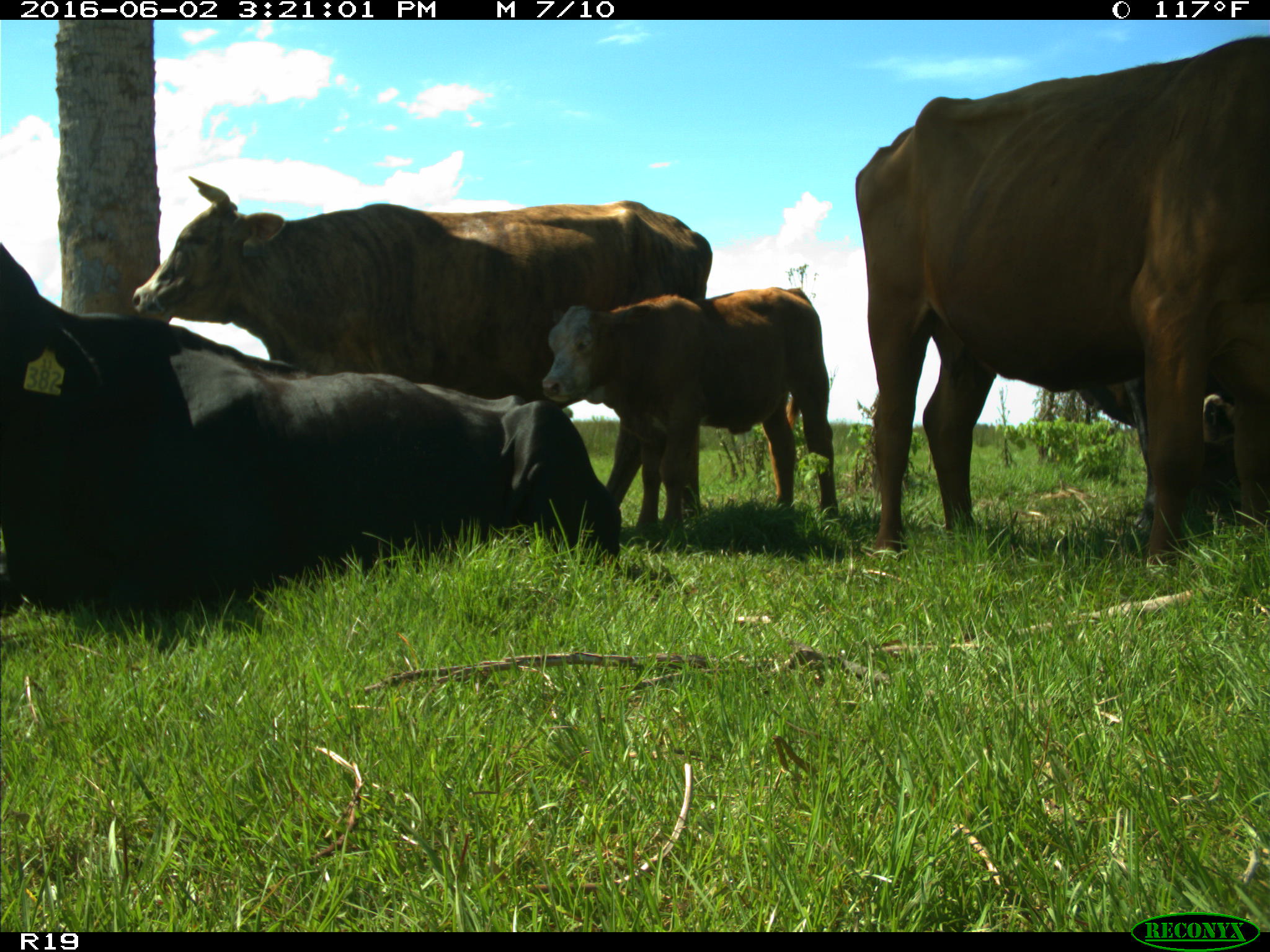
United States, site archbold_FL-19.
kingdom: Animalia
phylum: Chordata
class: Mammalia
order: Artiodactyla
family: Bovidae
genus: Bos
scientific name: Bos taurus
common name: domestic cow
Bos taurus (domestic cow).